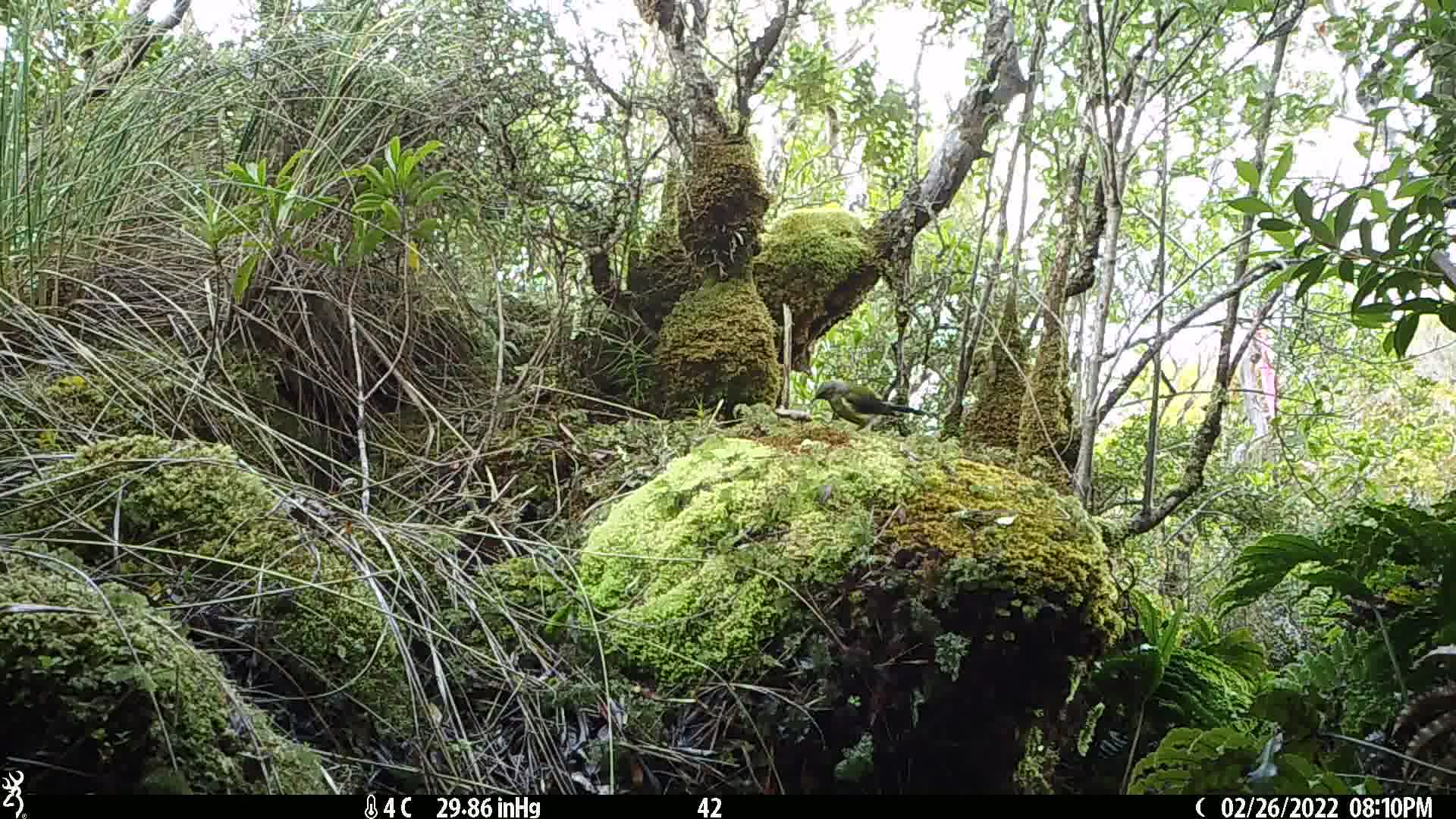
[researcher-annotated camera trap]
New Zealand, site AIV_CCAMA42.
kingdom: Animalia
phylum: Chordata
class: Aves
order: Passeriformes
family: Meliphagidae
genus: Anthornis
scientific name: Anthornis melanura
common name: new zealand bellbird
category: bellbird